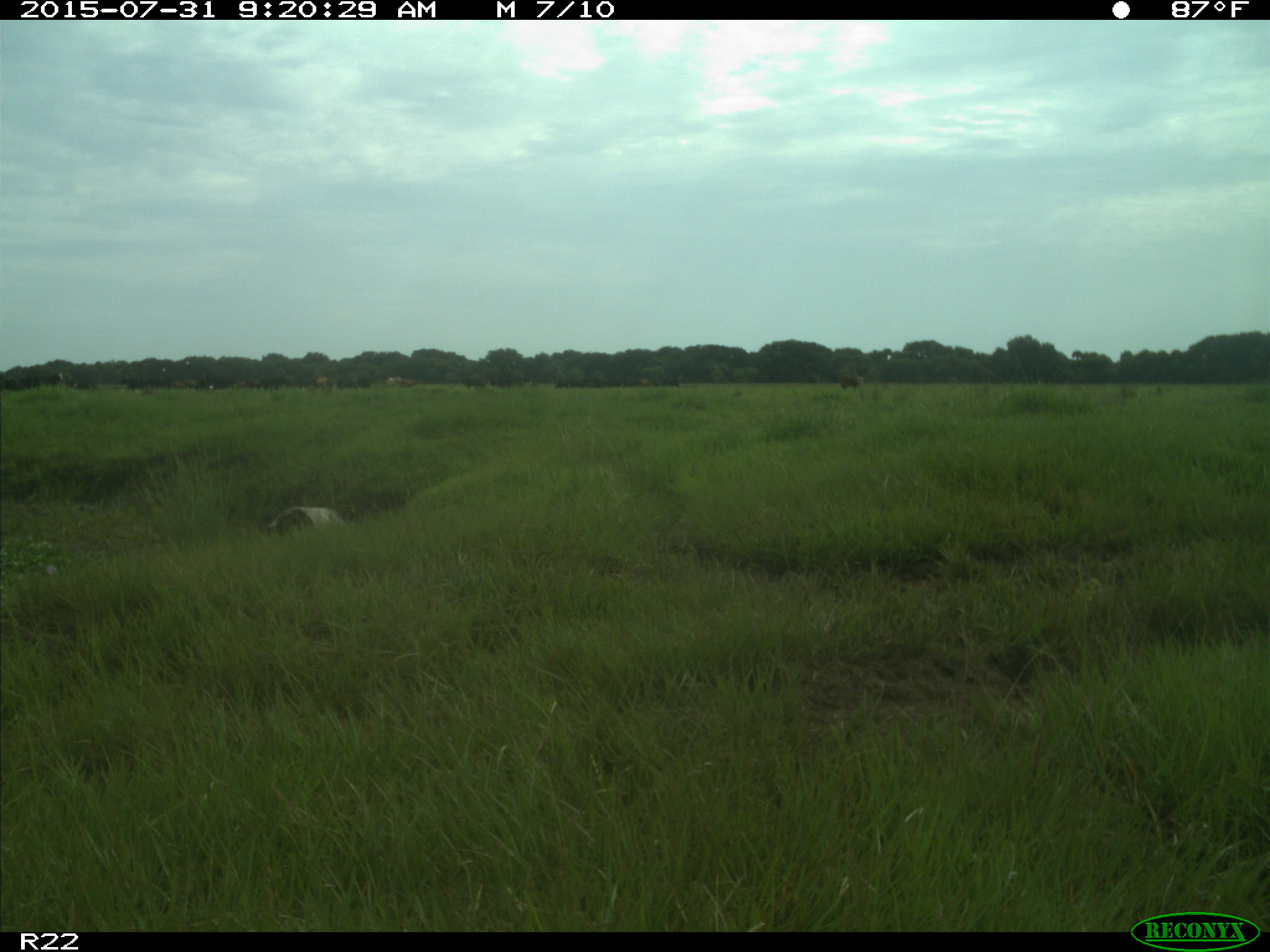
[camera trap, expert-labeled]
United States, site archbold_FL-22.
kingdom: Animalia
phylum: Chordata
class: Mammalia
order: Artiodactyla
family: Bovidae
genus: Bos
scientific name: Bos taurus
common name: domestic cow